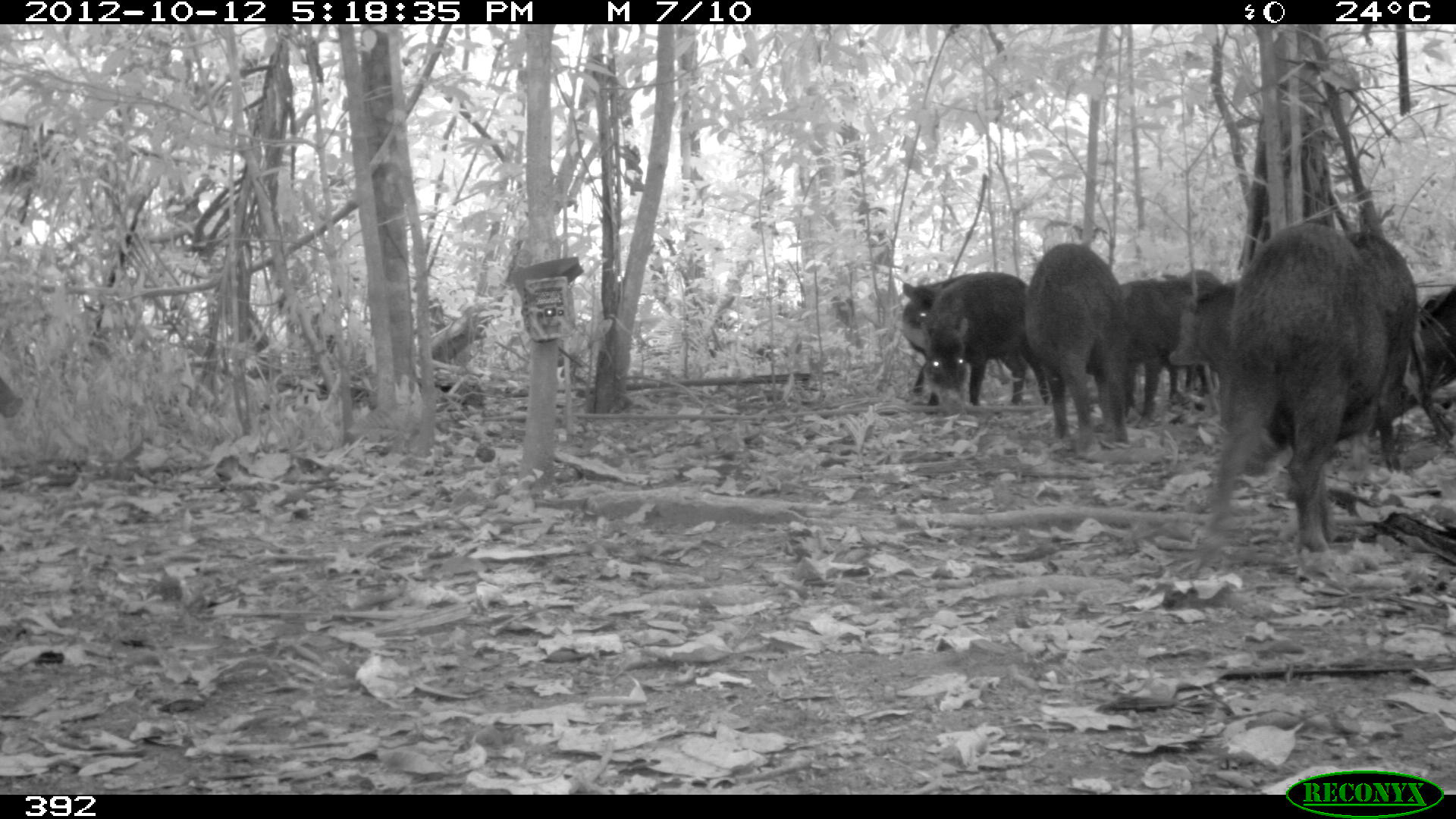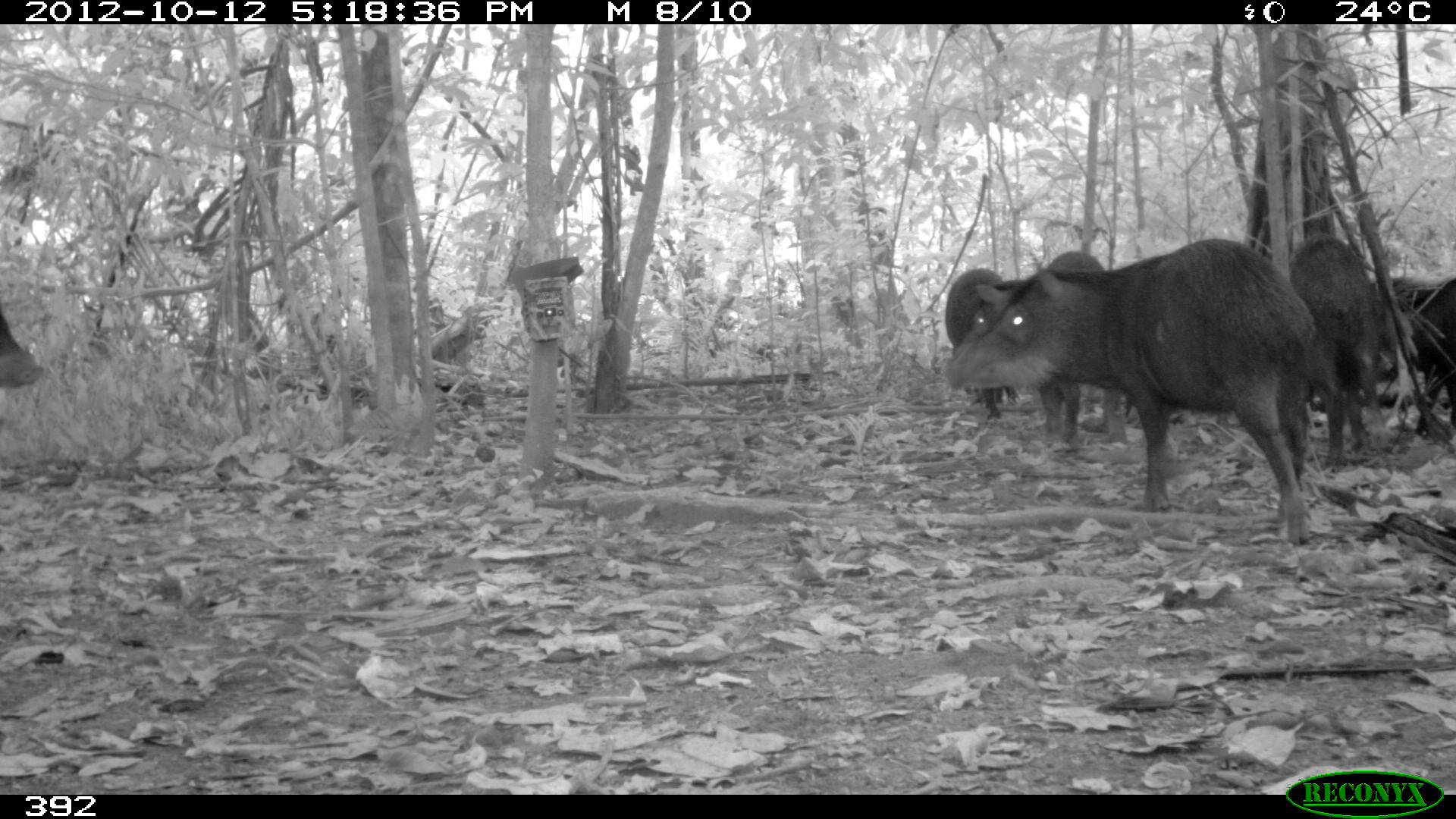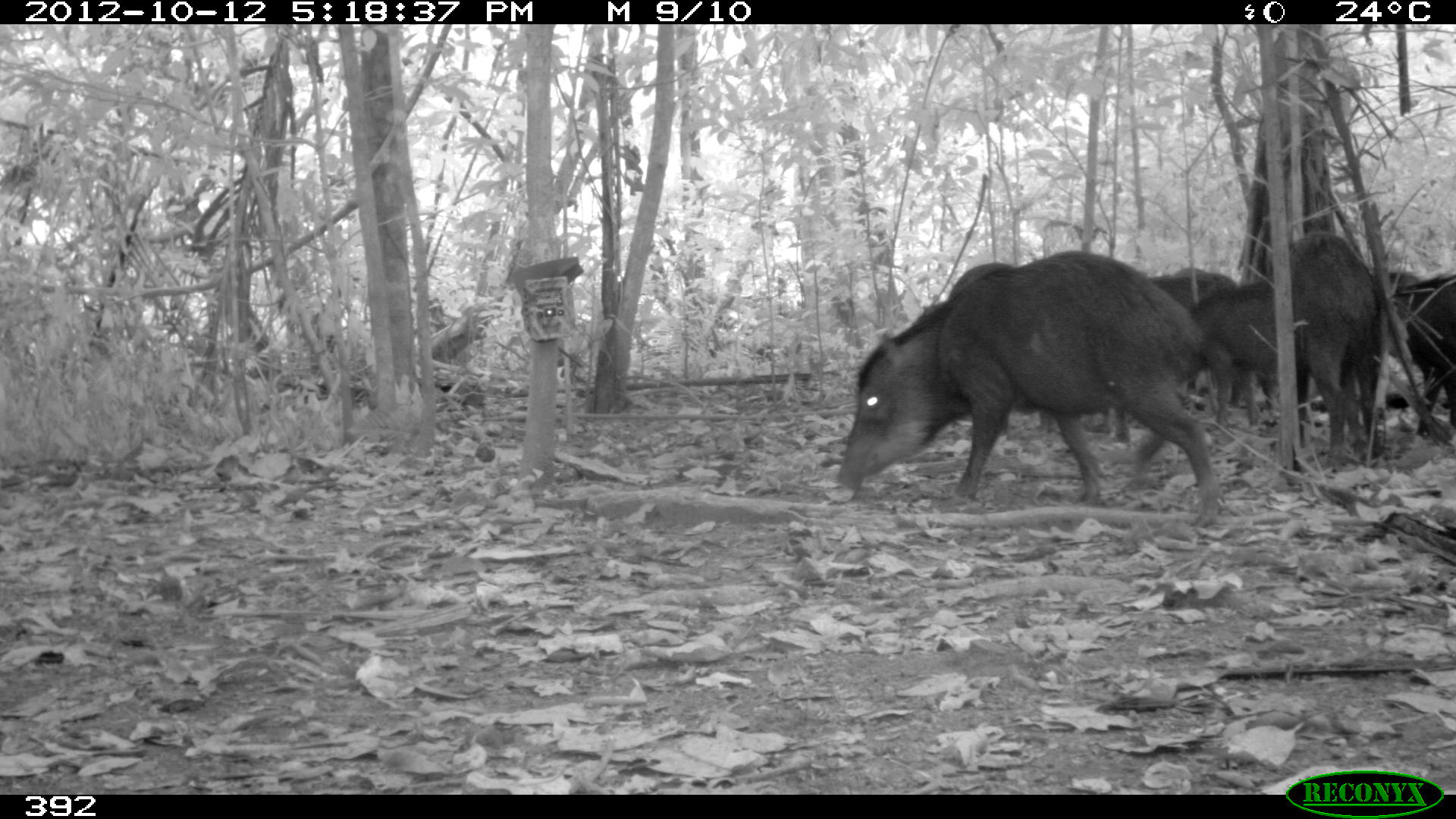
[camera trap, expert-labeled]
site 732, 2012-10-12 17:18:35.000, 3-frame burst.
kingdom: Animalia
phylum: Chordata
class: Mammalia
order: Artiodactyla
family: Tayassuidae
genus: Tayassu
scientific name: Tayassu pecari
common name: white-lipped peccary